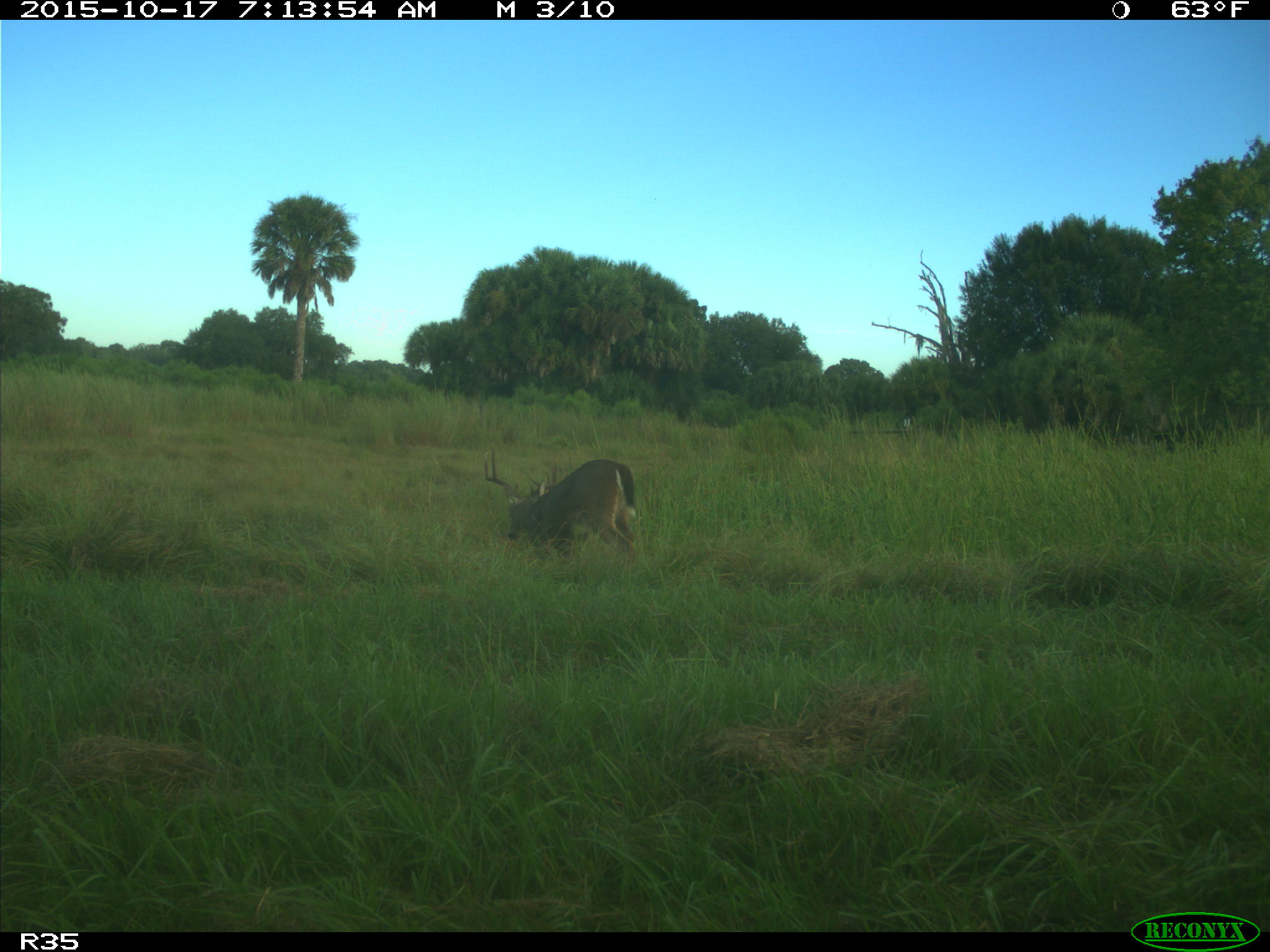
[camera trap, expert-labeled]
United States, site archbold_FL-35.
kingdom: Animalia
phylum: Chordata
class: Mammalia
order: Artiodactyla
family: Cervidae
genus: Odocoileus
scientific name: Odocoileus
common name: deer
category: unidentified deer